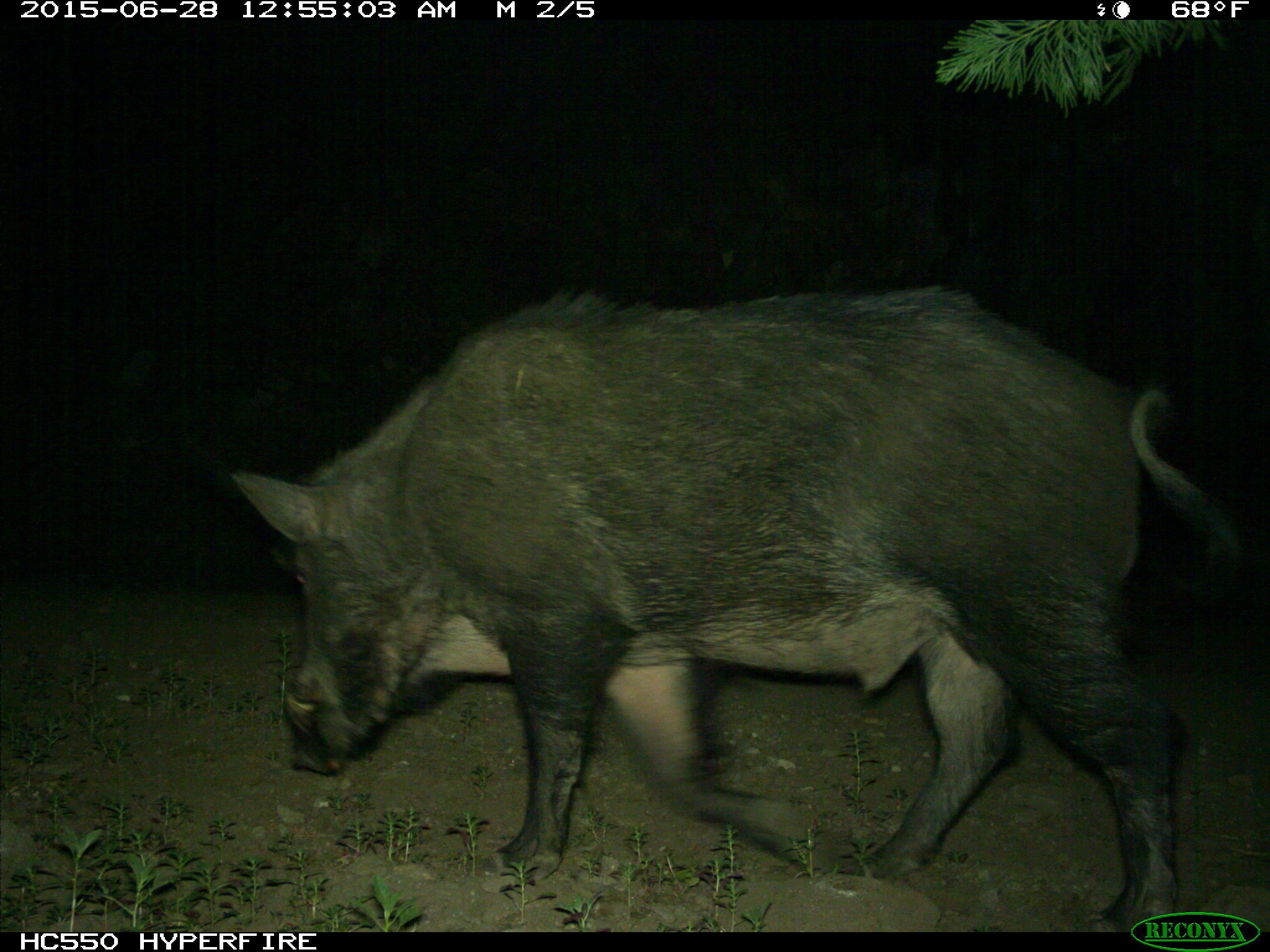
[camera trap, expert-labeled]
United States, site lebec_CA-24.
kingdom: Animalia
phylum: Chordata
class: Mammalia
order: Artiodactyla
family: Suidae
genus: Sus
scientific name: Sus scrofa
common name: wild boar